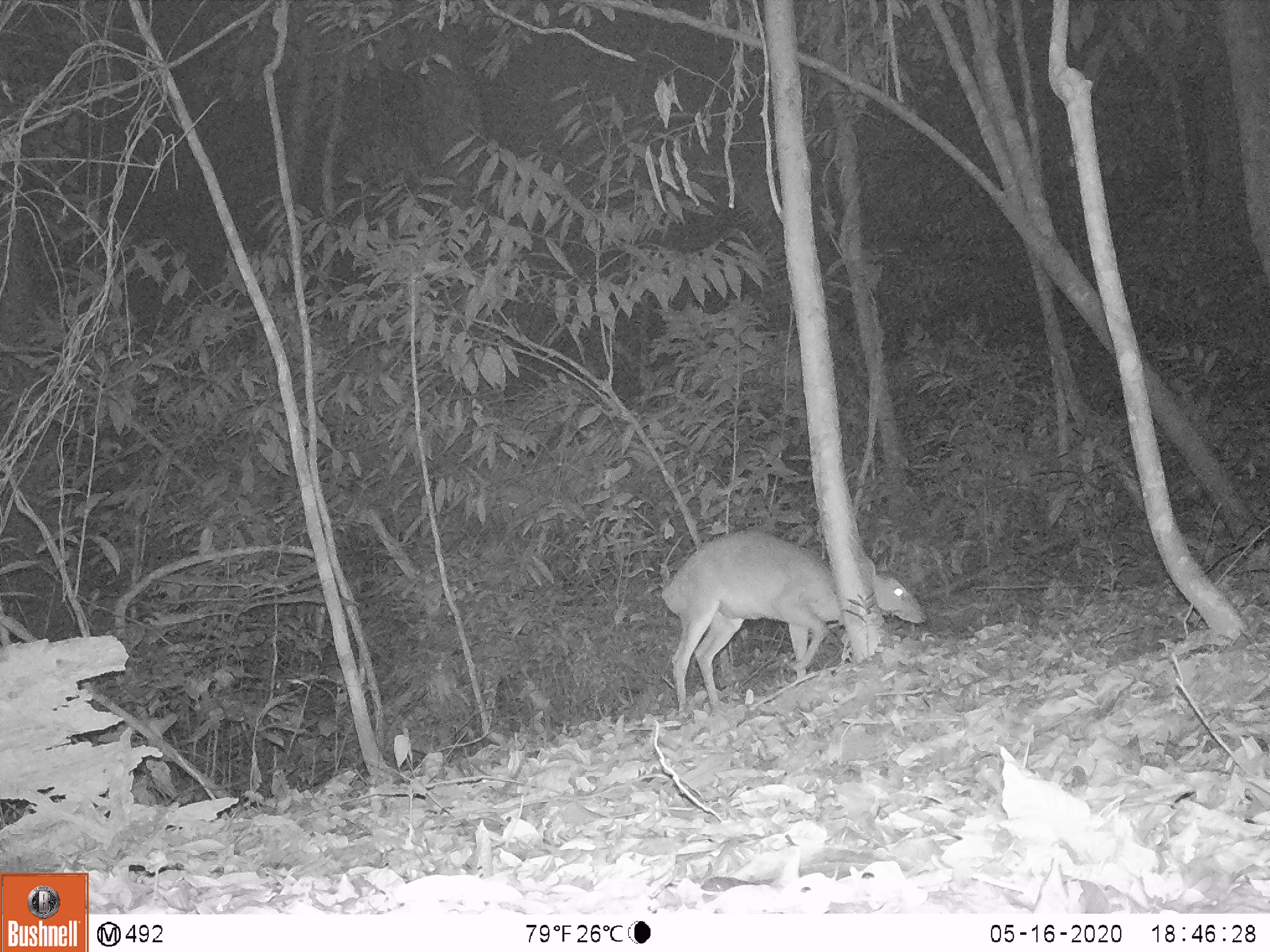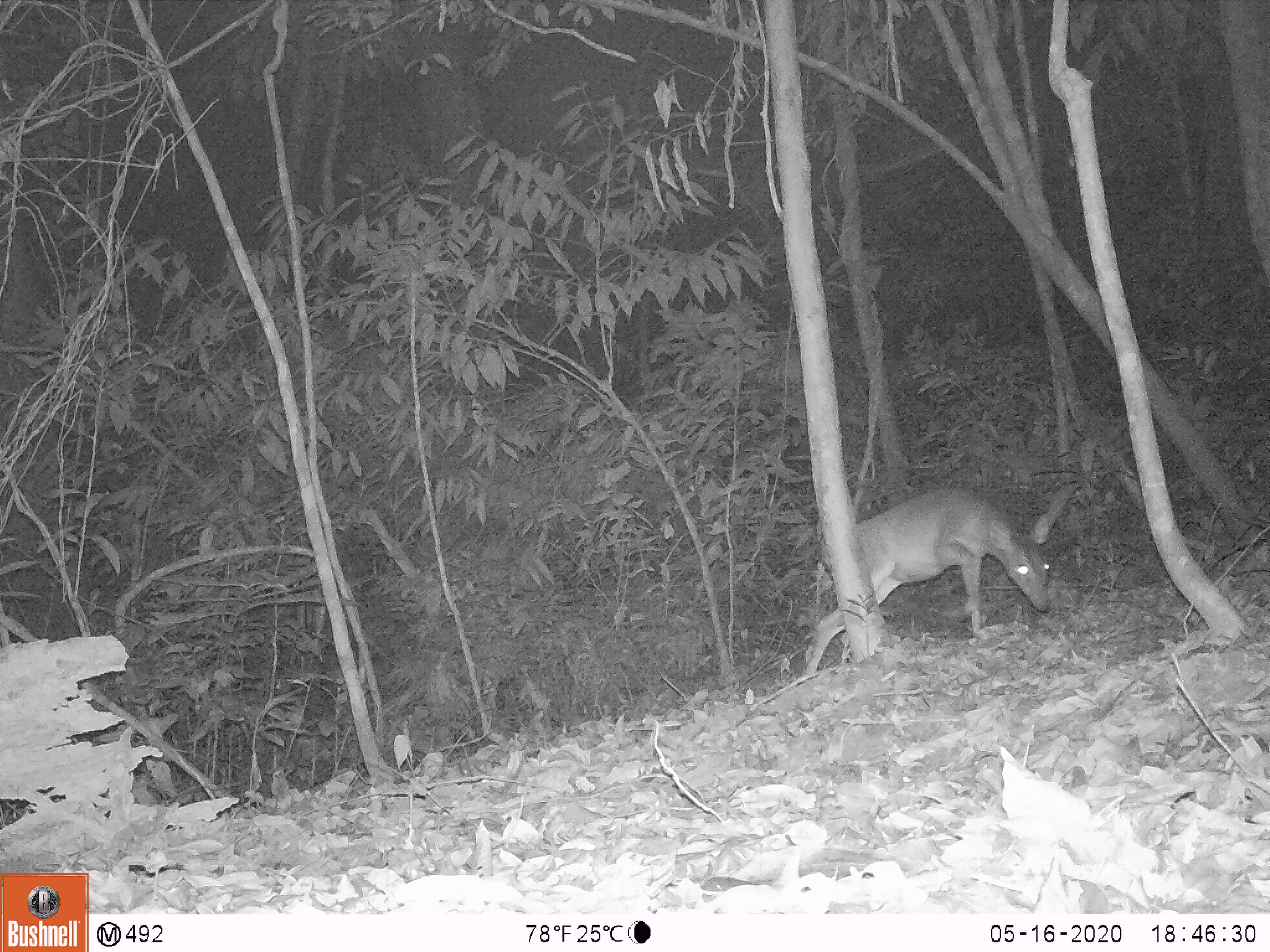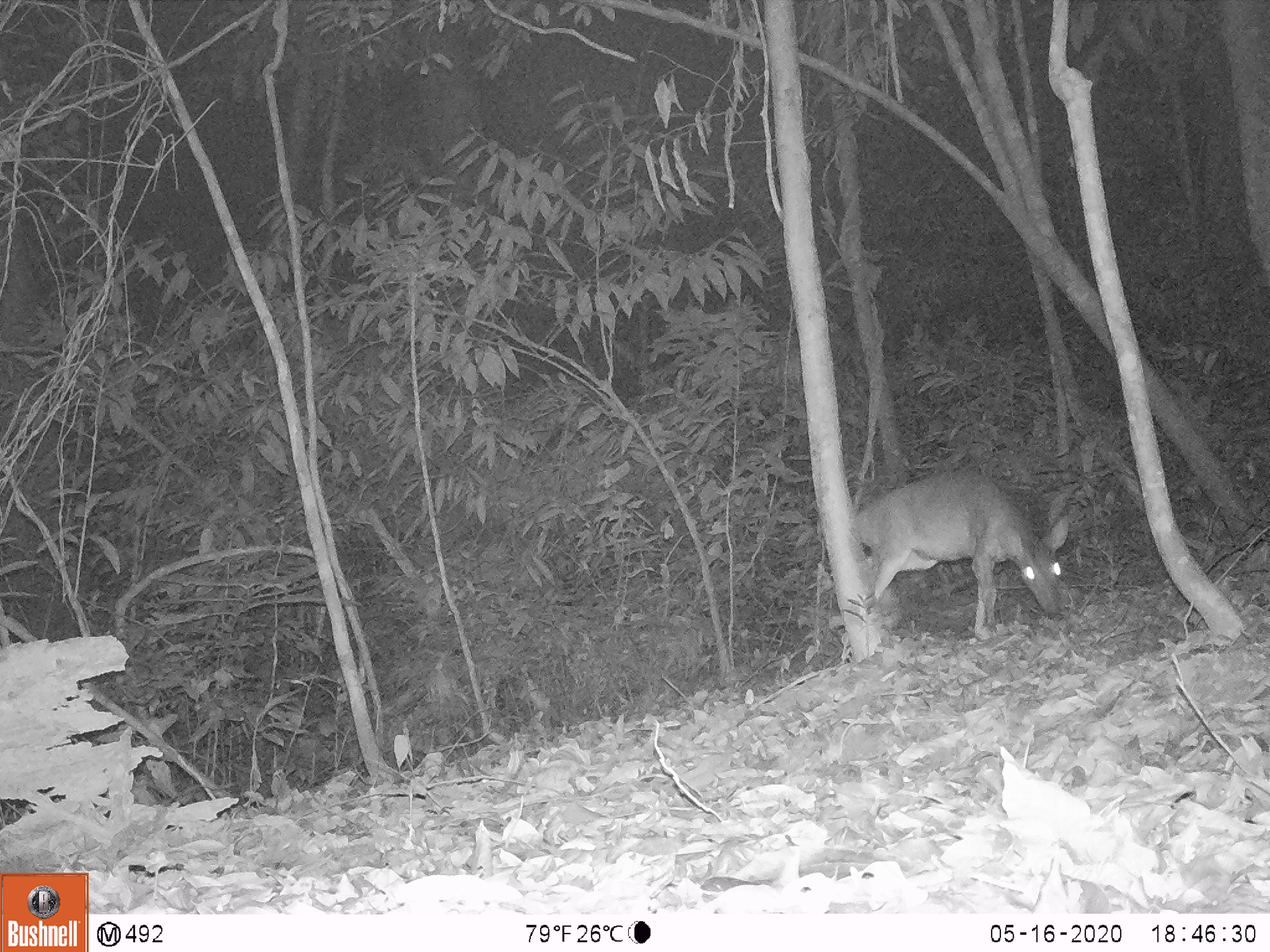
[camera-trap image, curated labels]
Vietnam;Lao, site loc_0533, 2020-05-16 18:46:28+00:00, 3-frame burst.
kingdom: Animalia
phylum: Chordata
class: Mammalia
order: Artiodactyla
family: Cervidae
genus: Muntiacus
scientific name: Muntiacus vuquangensis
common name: large-antlered muntjac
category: large antlered muntjac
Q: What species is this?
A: Large antlered muntjac (large-antlered muntjac) (Muntiacus vuquangensis).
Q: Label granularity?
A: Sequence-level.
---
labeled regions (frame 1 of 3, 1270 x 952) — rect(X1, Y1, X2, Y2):
large antlered muntjac: rect(661, 527, 929, 709)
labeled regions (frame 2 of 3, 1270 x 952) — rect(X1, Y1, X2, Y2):
large antlered muntjac: rect(802, 486, 1053, 677)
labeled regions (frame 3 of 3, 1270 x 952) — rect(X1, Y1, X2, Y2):
large antlered muntjac: rect(827, 470, 1071, 641)